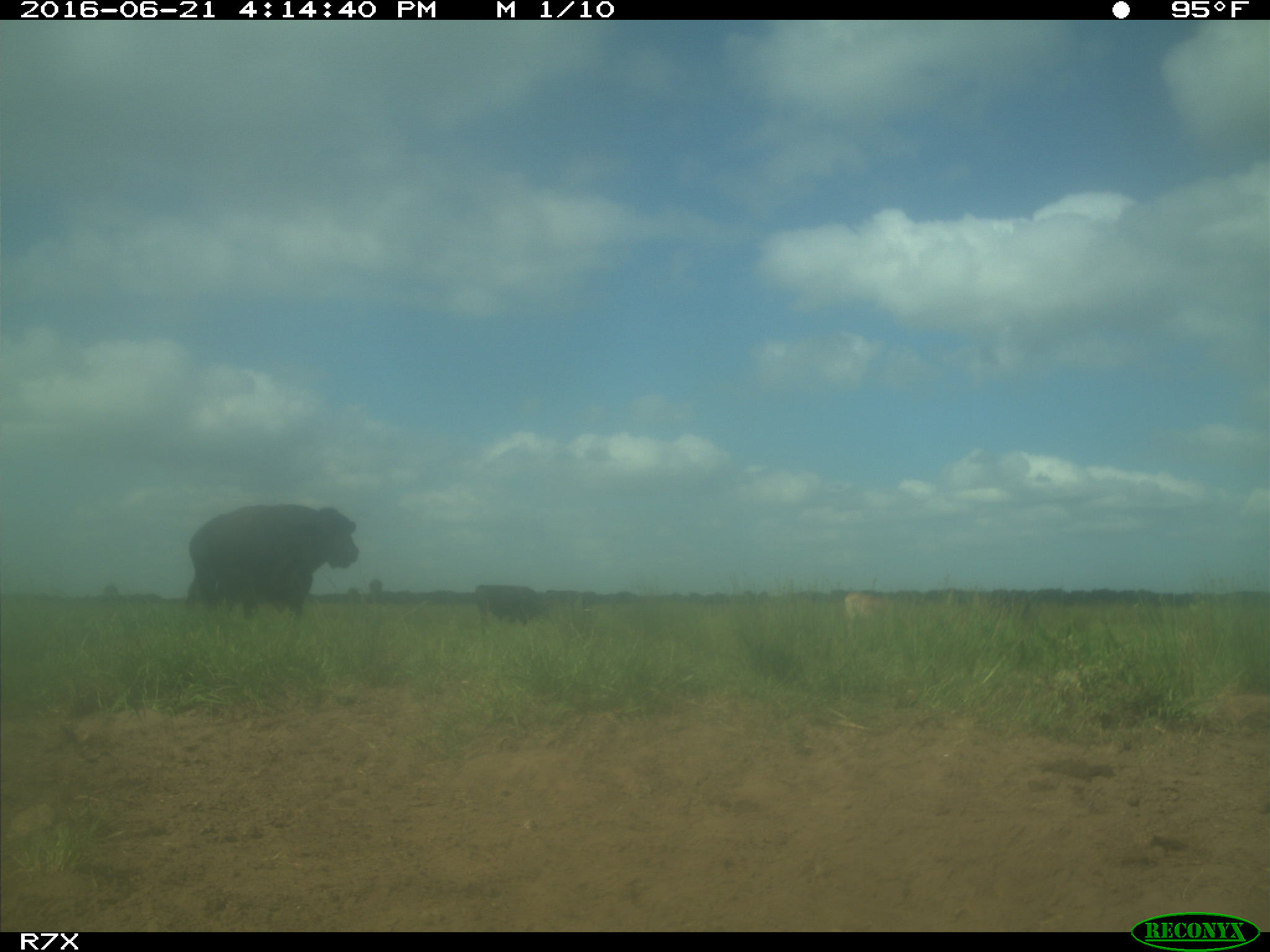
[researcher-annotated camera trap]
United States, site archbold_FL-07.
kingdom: Animalia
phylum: Chordata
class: Mammalia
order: Artiodactyla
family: Bovidae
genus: Bos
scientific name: Bos taurus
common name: domestic cow